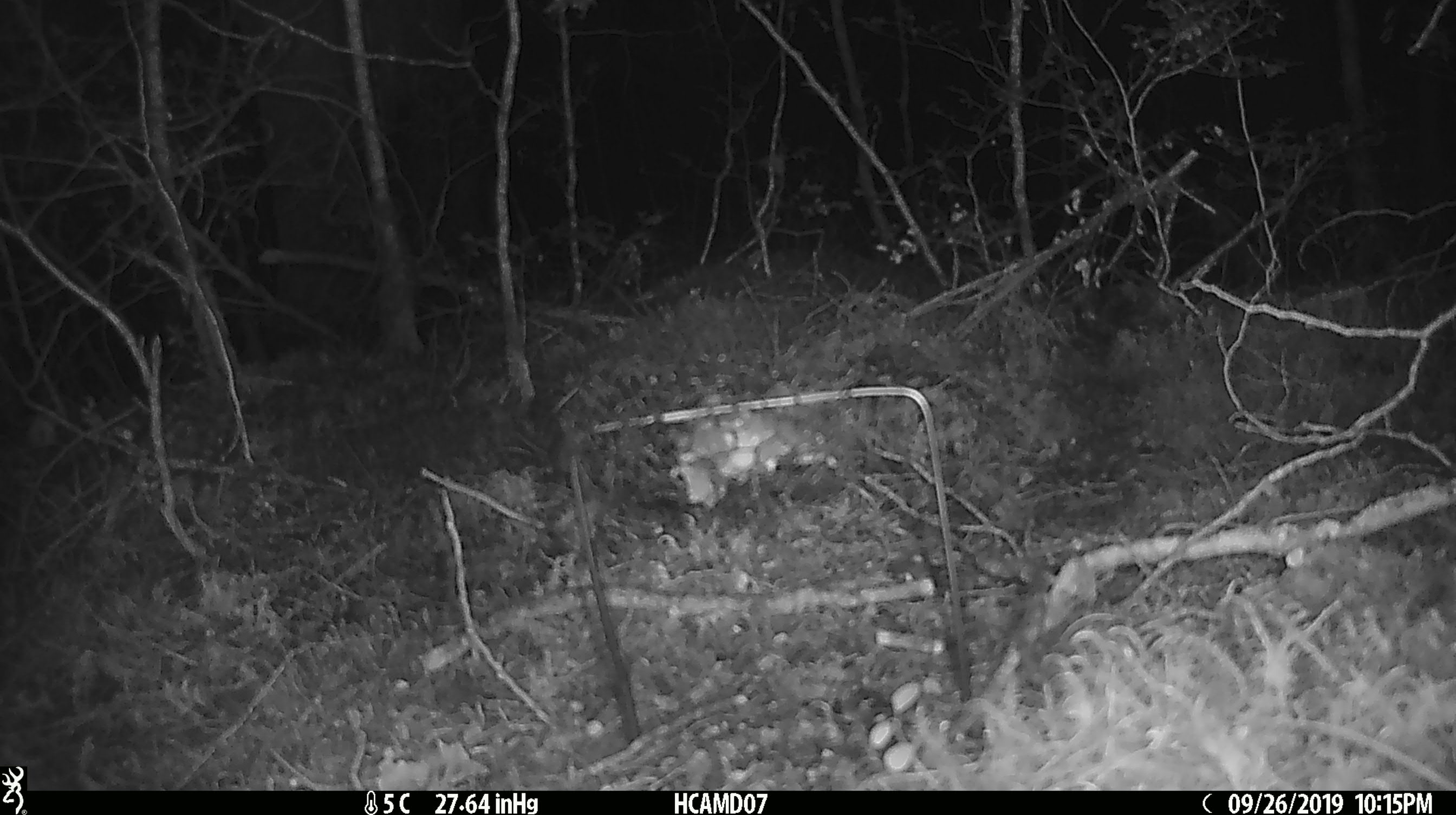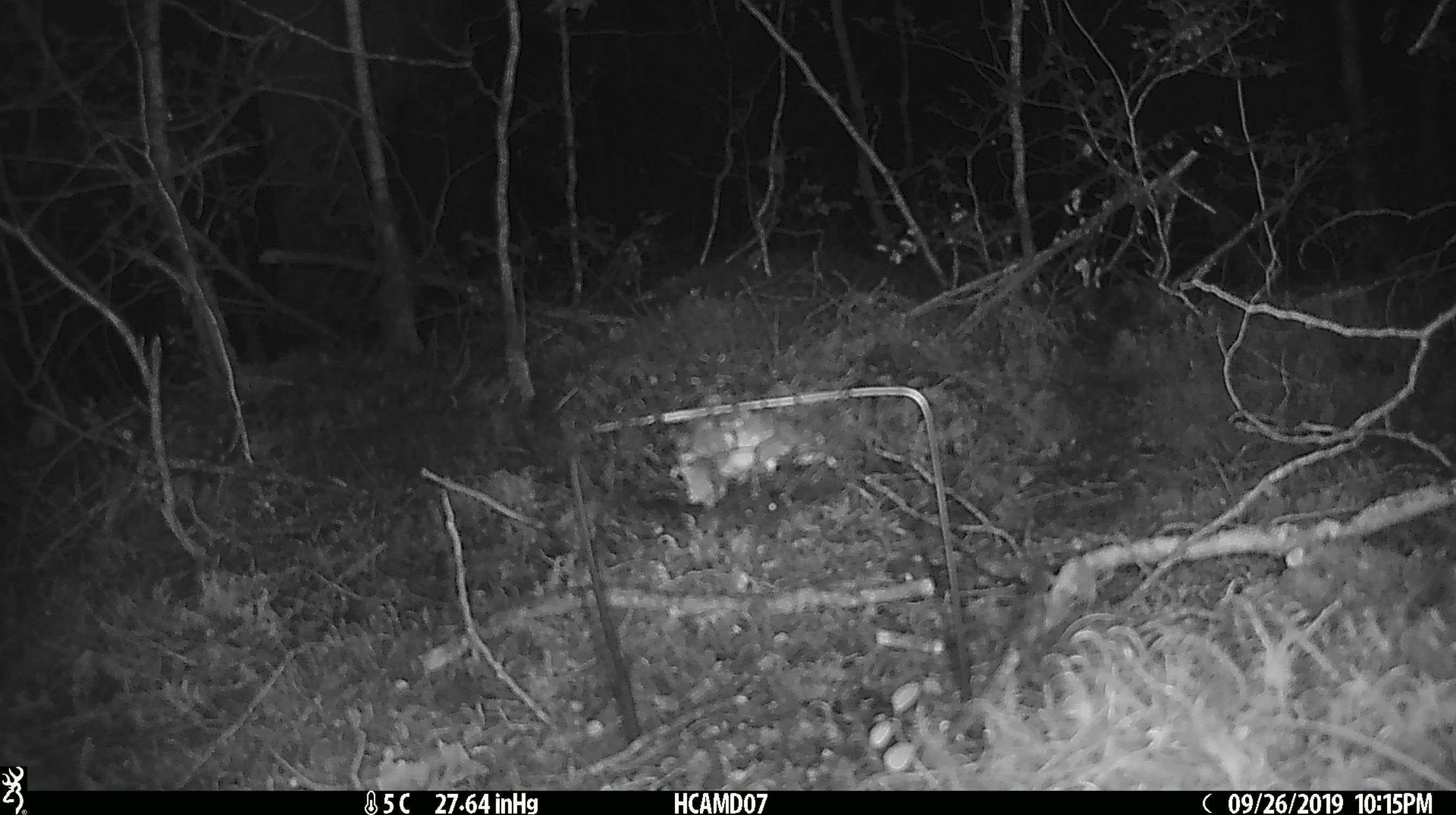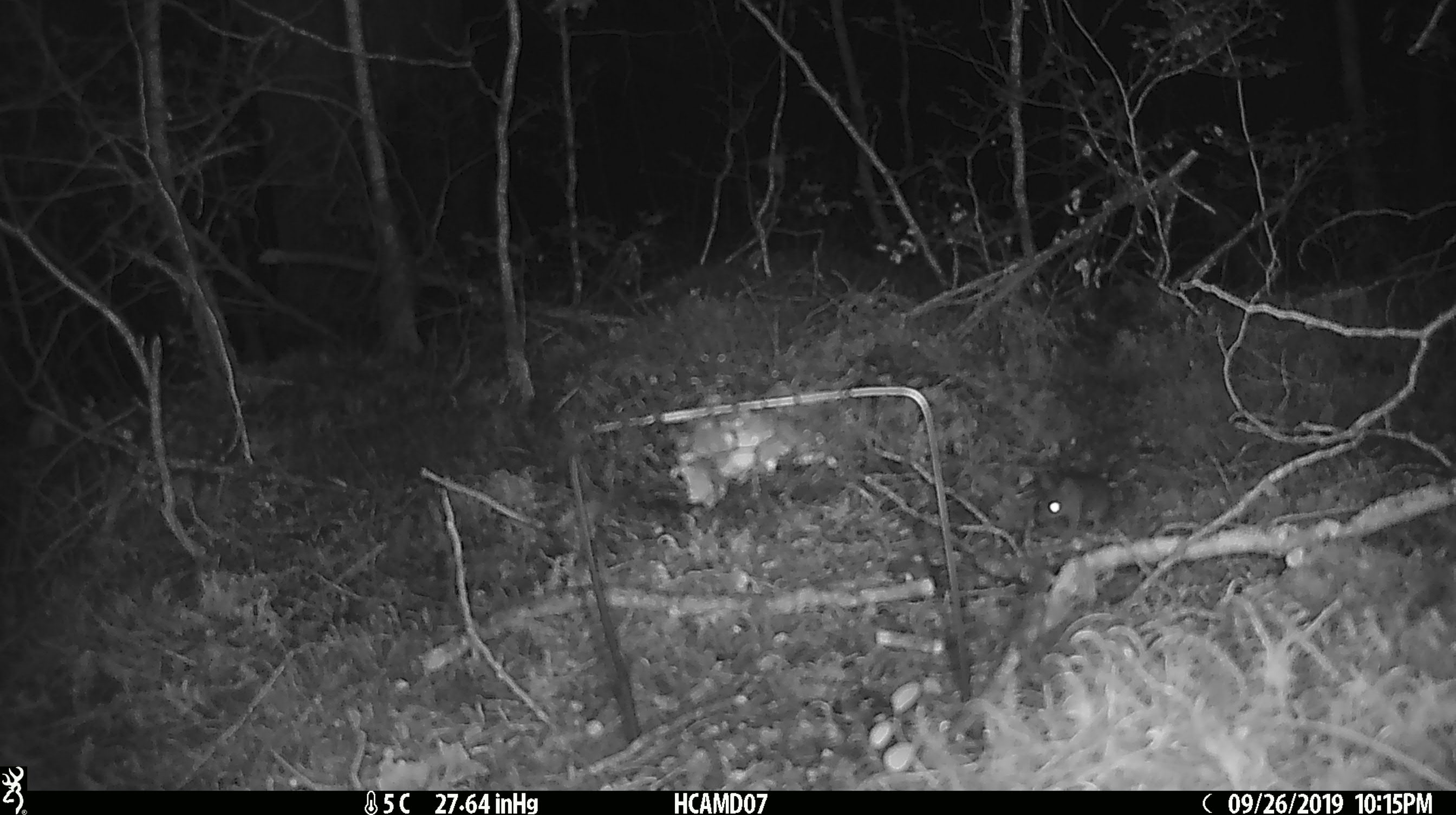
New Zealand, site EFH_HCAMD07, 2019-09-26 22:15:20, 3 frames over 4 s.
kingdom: Animalia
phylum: Chordata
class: Mammalia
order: Rodentia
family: Muridae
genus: Mus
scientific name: Mus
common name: mouse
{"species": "mouse (Mus)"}